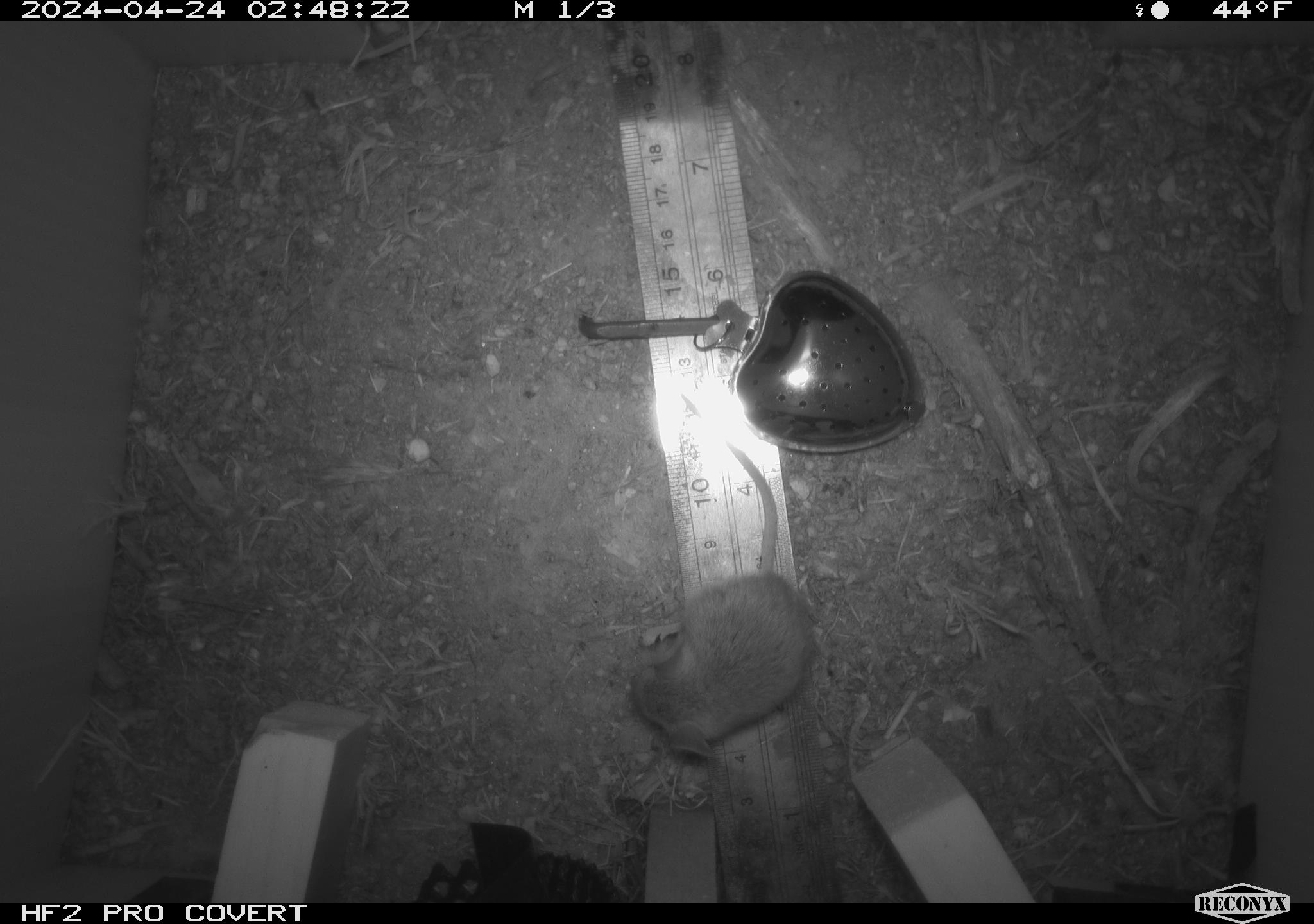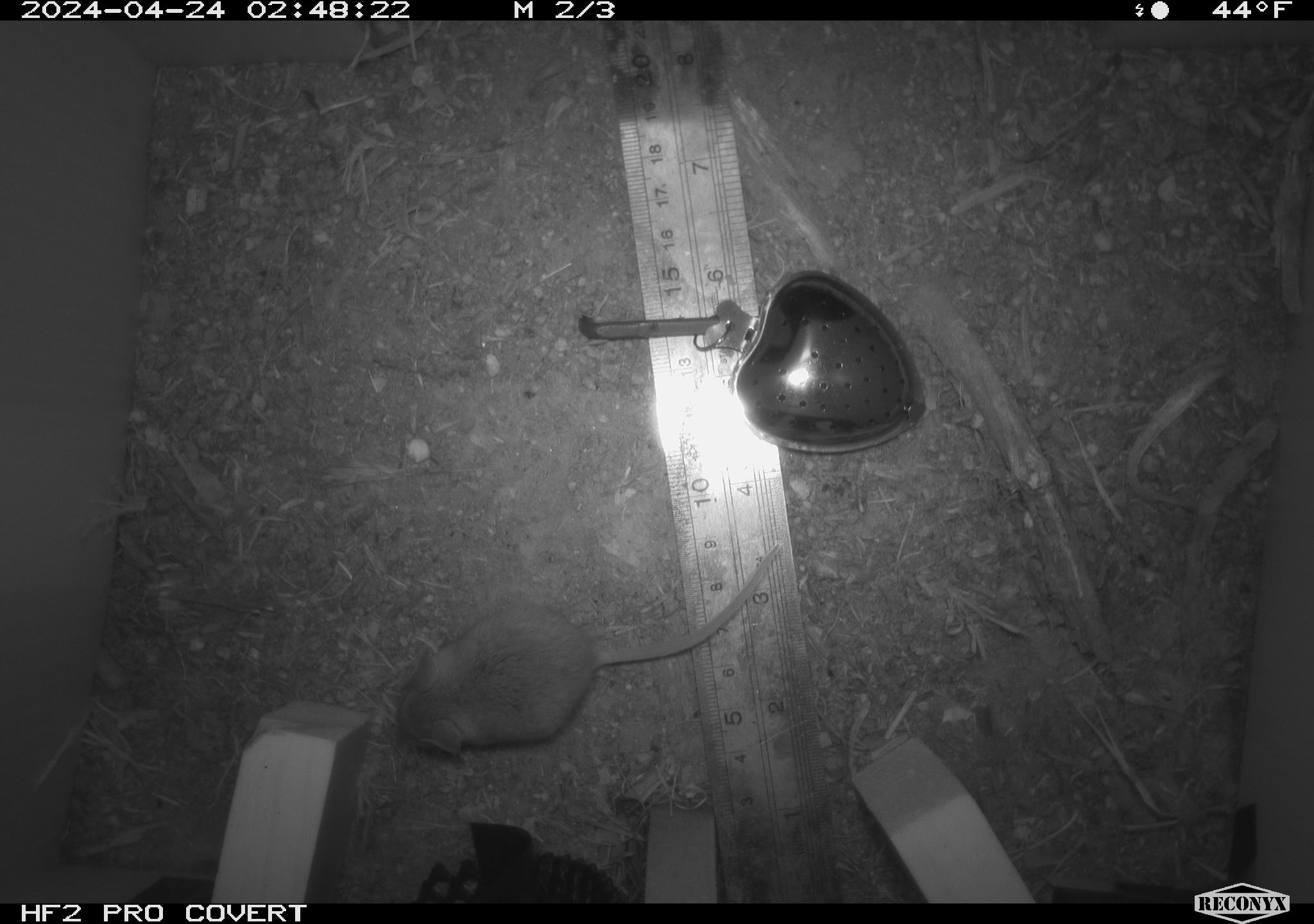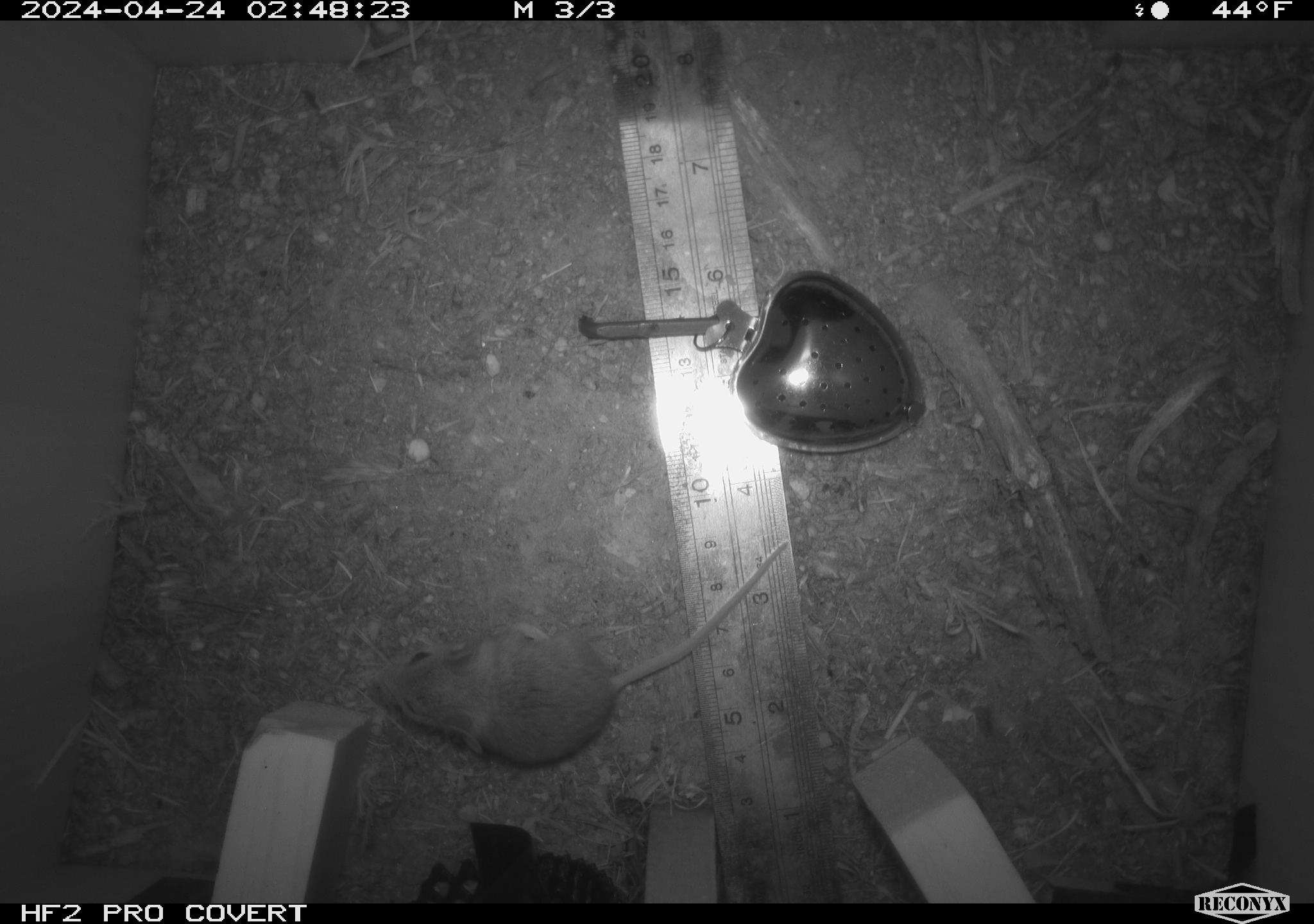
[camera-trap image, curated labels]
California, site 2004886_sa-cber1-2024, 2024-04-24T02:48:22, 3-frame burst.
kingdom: Animalia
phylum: Chordata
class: Mammalia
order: Rodentia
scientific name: Rodentia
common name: mouse species